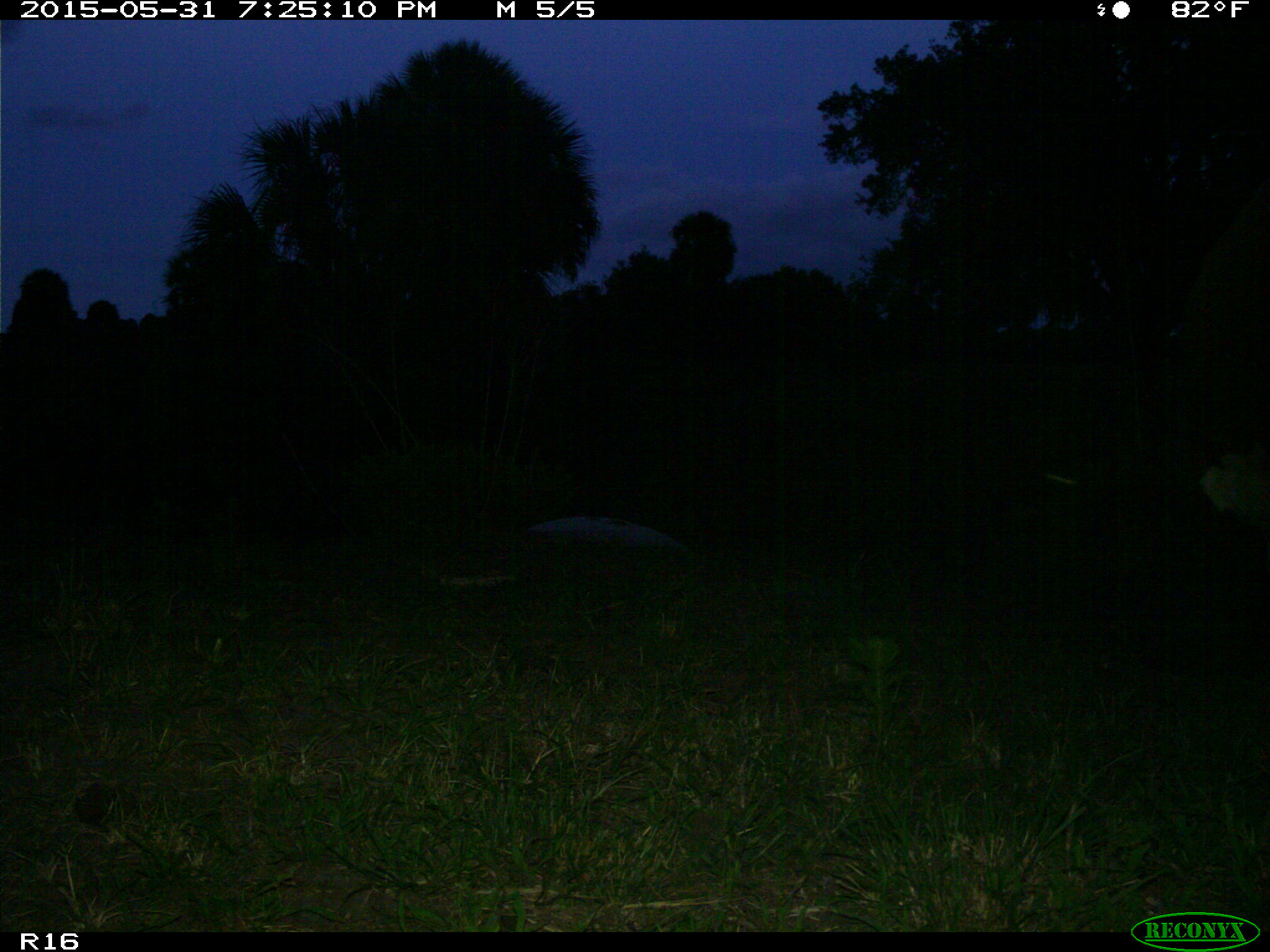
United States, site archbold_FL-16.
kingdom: Animalia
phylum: Chordata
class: Mammalia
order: Artiodactyla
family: Bovidae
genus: Bos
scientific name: Bos taurus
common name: domestic cow